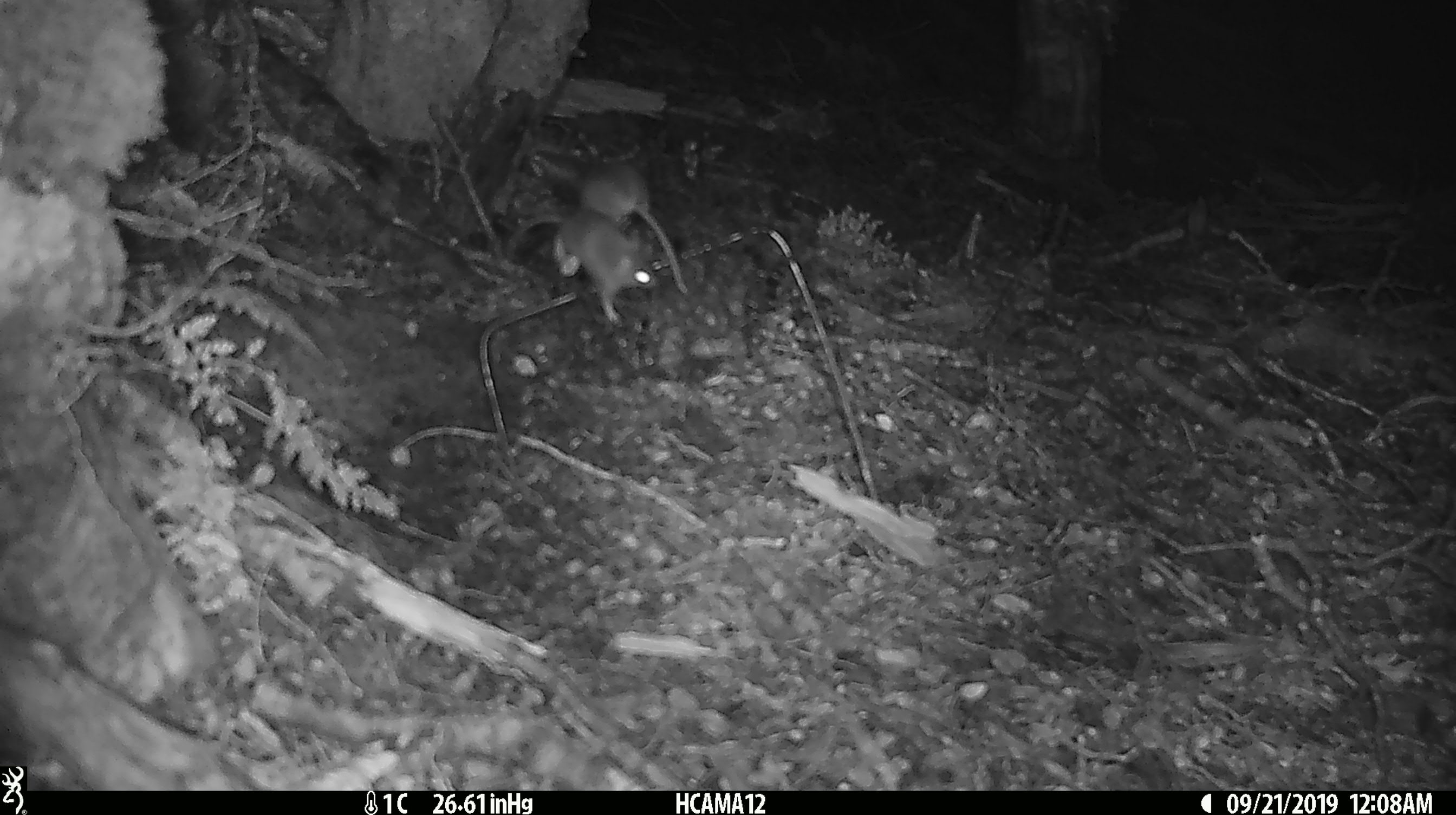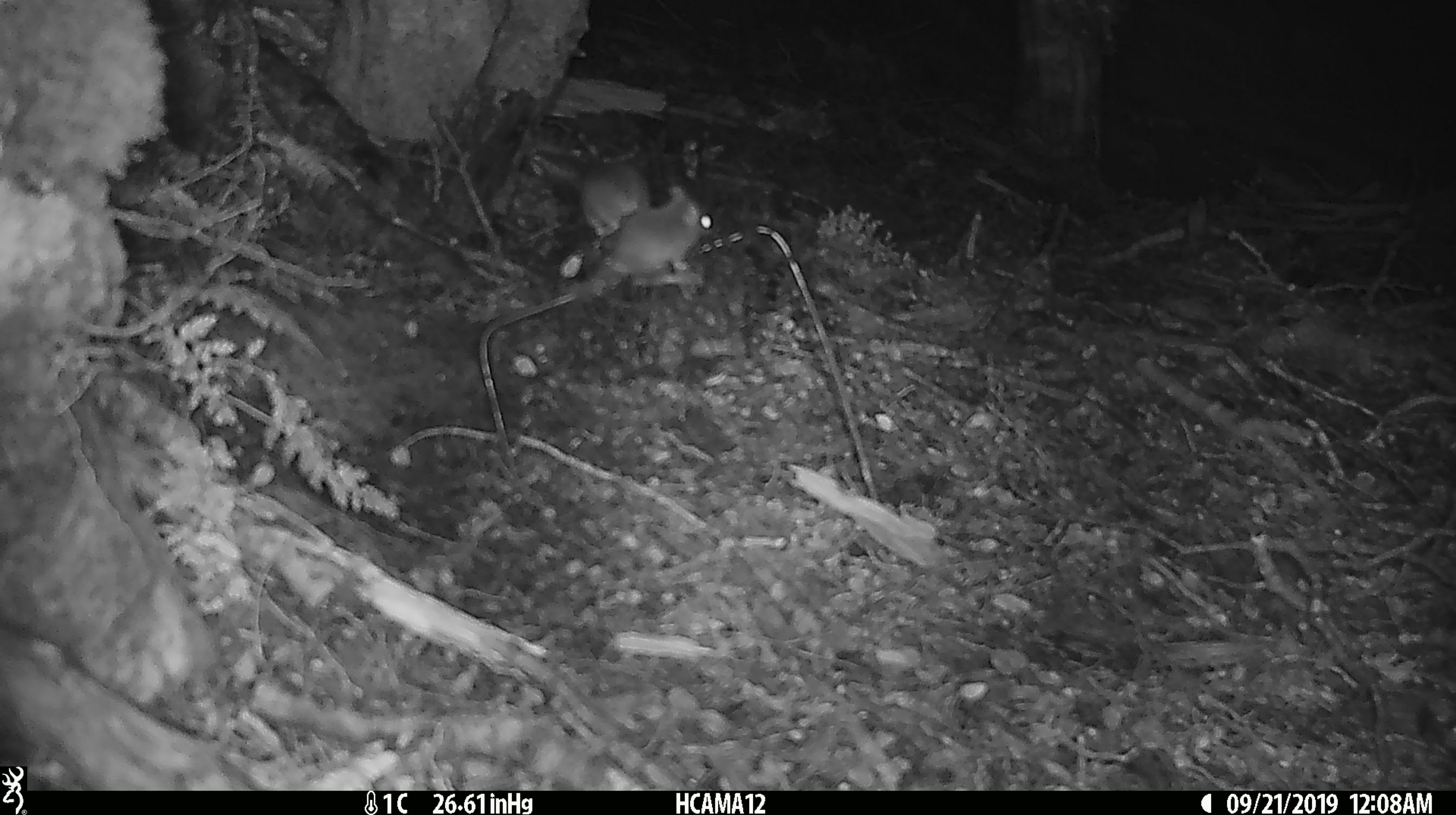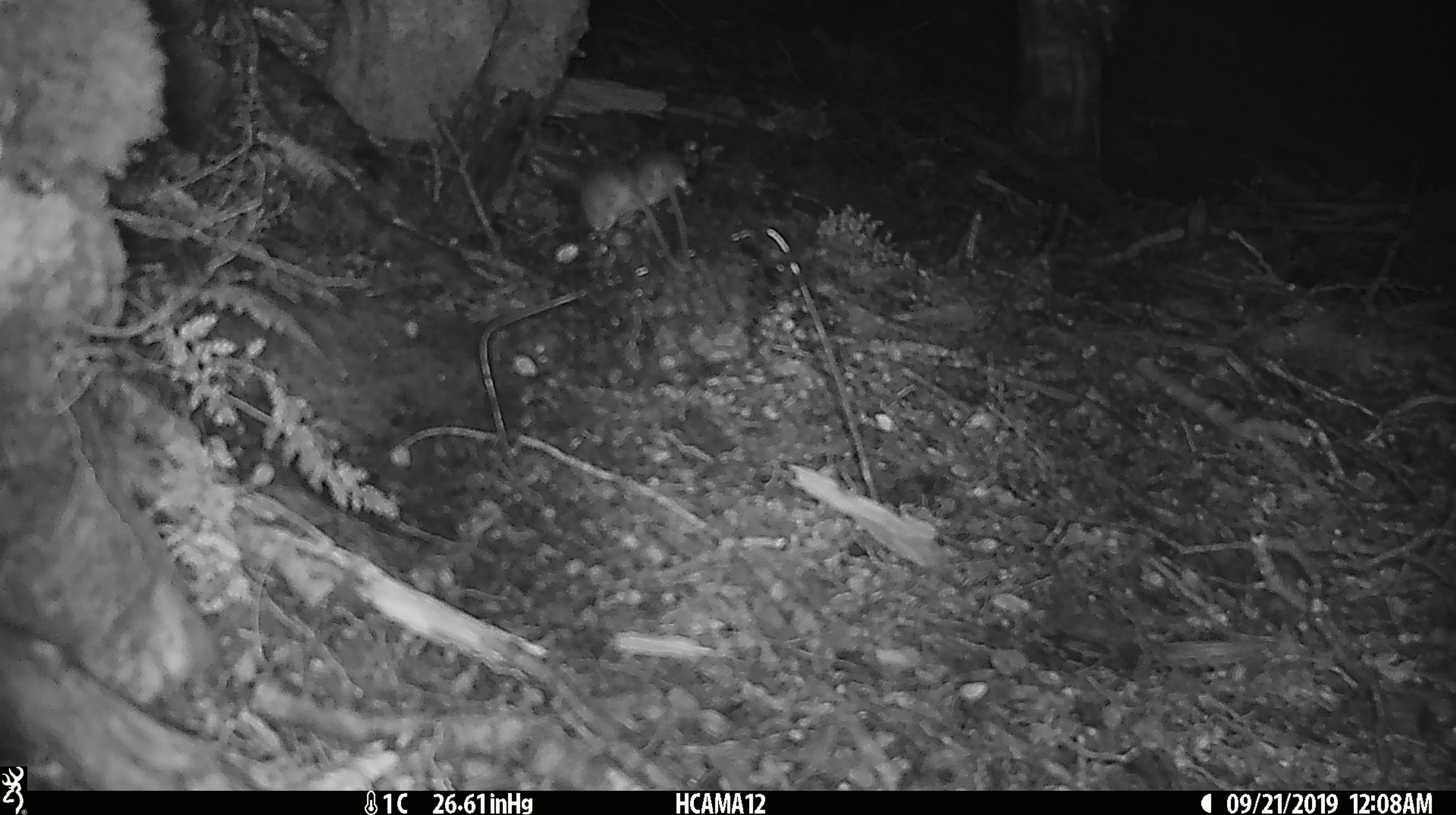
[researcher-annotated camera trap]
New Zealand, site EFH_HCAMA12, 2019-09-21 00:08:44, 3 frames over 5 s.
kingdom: Animalia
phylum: Chordata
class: Mammalia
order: Rodentia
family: Muridae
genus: Mus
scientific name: Mus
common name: mouse